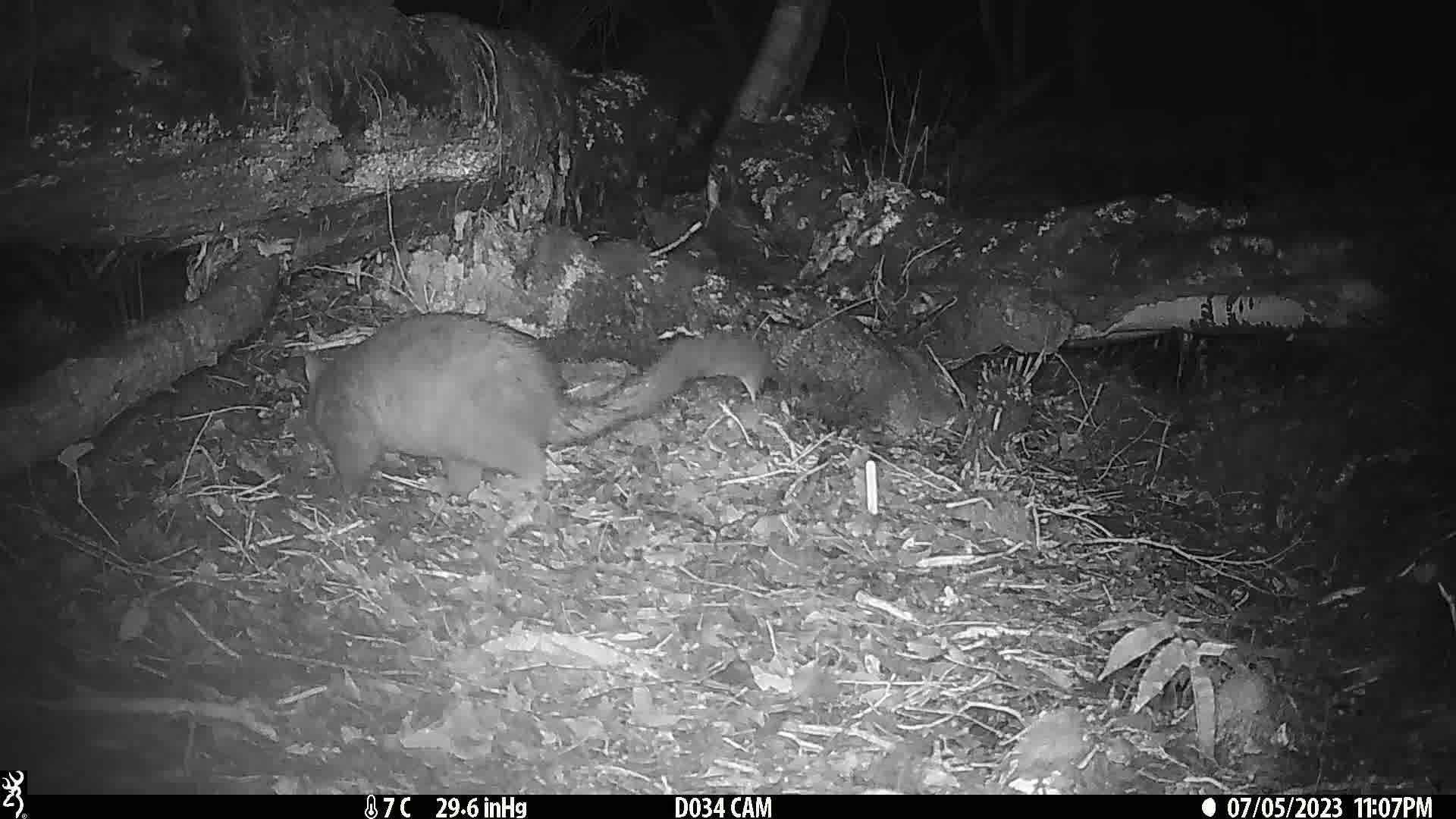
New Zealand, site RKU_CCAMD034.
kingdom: Animalia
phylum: Chordata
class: Mammalia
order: Diprotodontia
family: Phalangeridae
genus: Trichosurus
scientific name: Trichosurus vulpecula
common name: common brushtail possum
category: possum